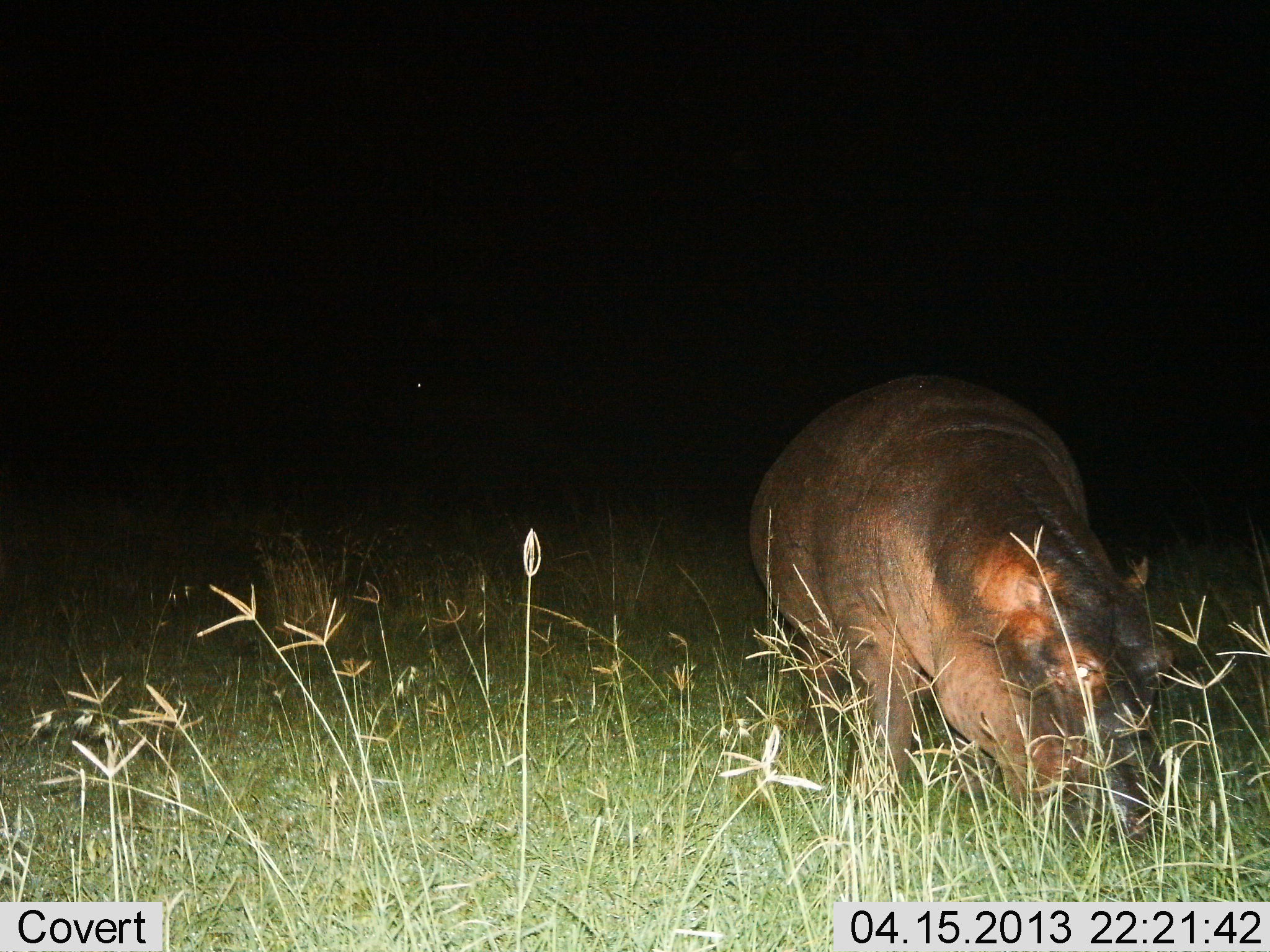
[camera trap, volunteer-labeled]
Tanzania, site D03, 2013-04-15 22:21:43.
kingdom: Animalia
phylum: Chordata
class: Mammalia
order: Artiodactyla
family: Hippopotamidae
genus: Hippopotamus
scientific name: Hippopotamus amphibius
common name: hippopotamus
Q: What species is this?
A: Hippopotamus (Hippopotamus amphibius).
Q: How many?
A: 1.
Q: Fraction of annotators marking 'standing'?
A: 50%.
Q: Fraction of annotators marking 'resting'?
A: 0%.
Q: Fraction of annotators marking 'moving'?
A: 0%.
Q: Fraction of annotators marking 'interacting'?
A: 0%.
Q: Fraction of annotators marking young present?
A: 0%.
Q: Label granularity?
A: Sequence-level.